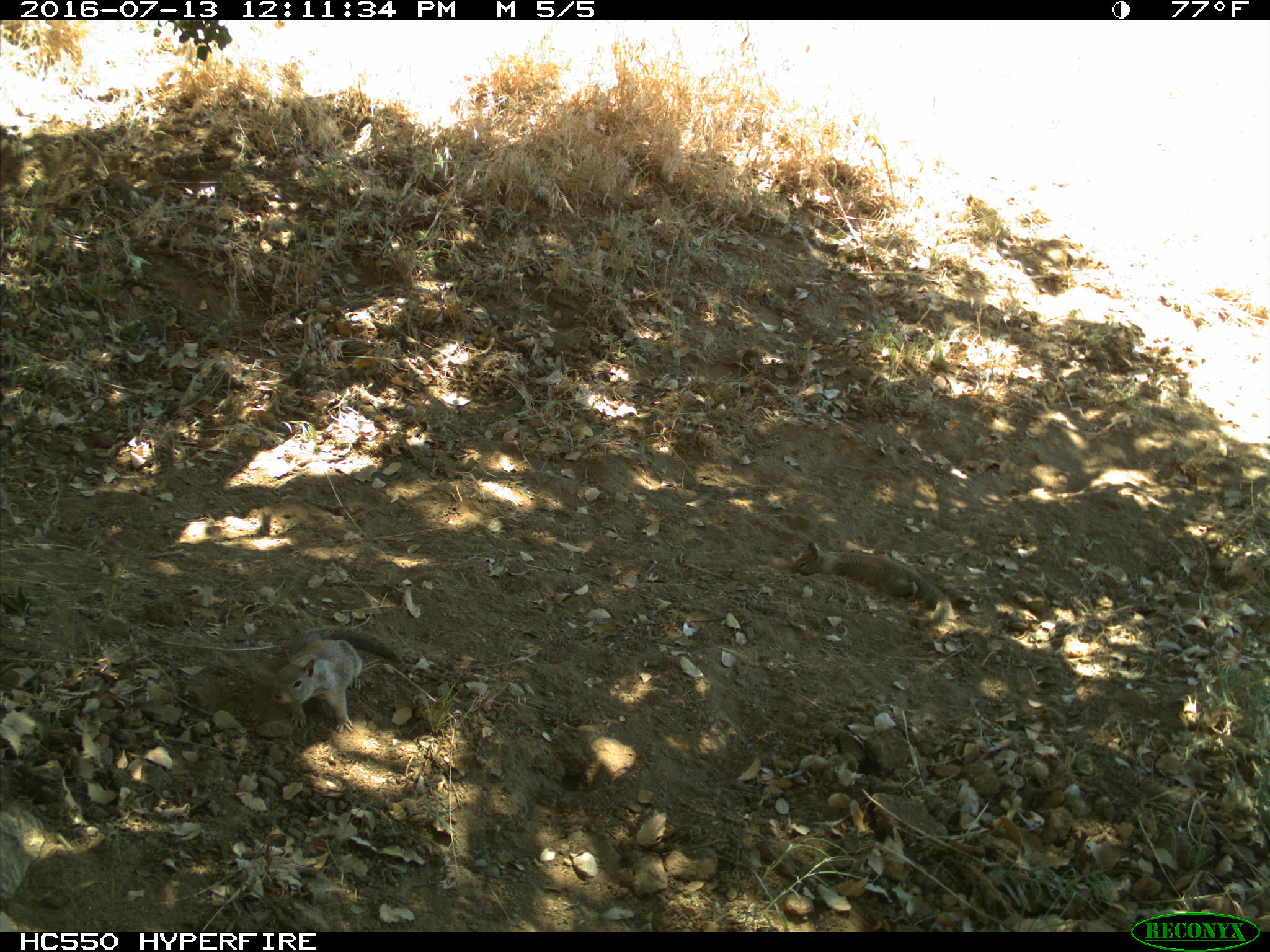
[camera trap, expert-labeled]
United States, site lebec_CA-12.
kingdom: Animalia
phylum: Chordata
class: Mammalia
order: Rodentia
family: Sciuridae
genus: Otospermophilus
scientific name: Otospermophilus beecheyi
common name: california ground squirrel